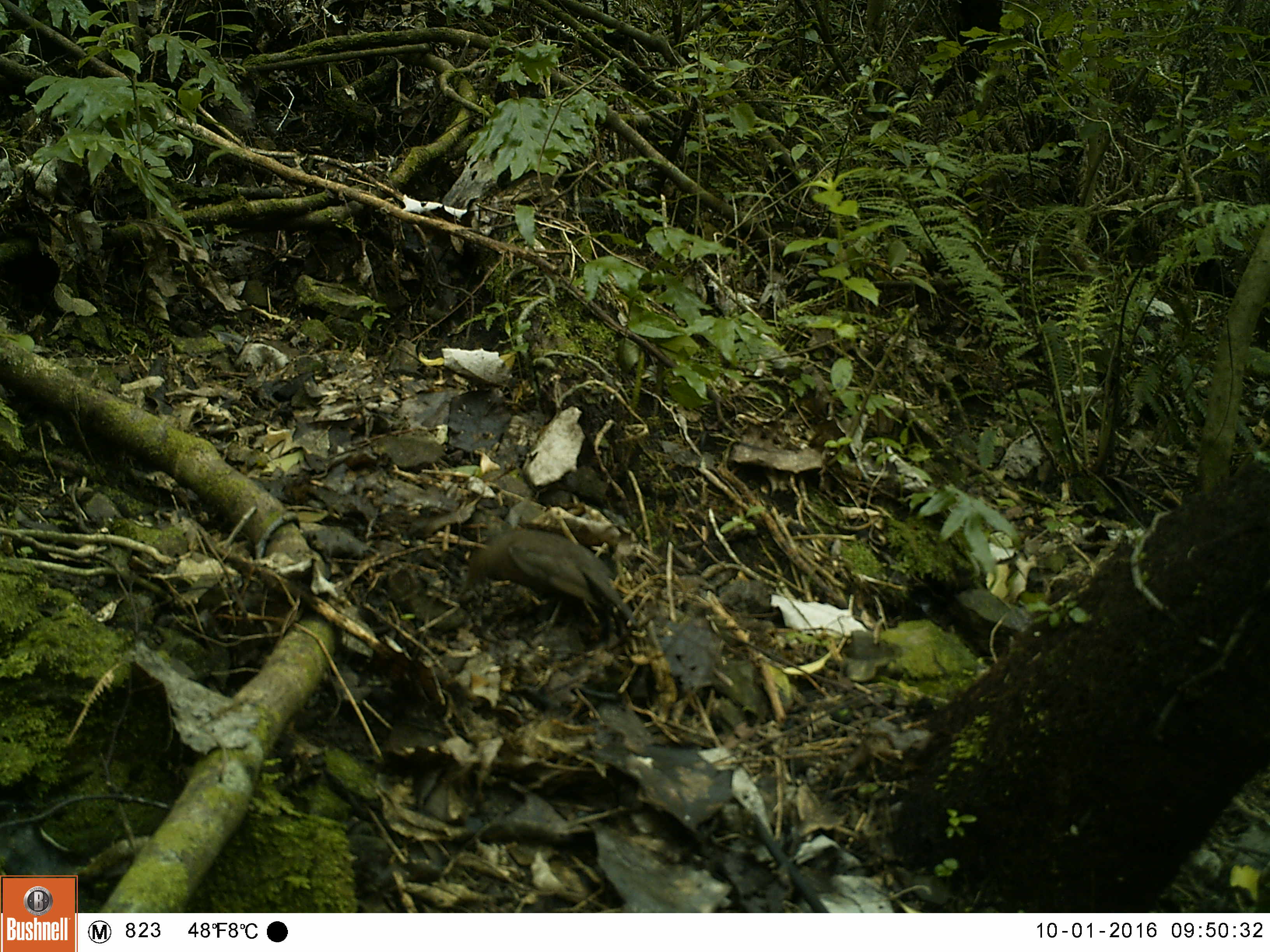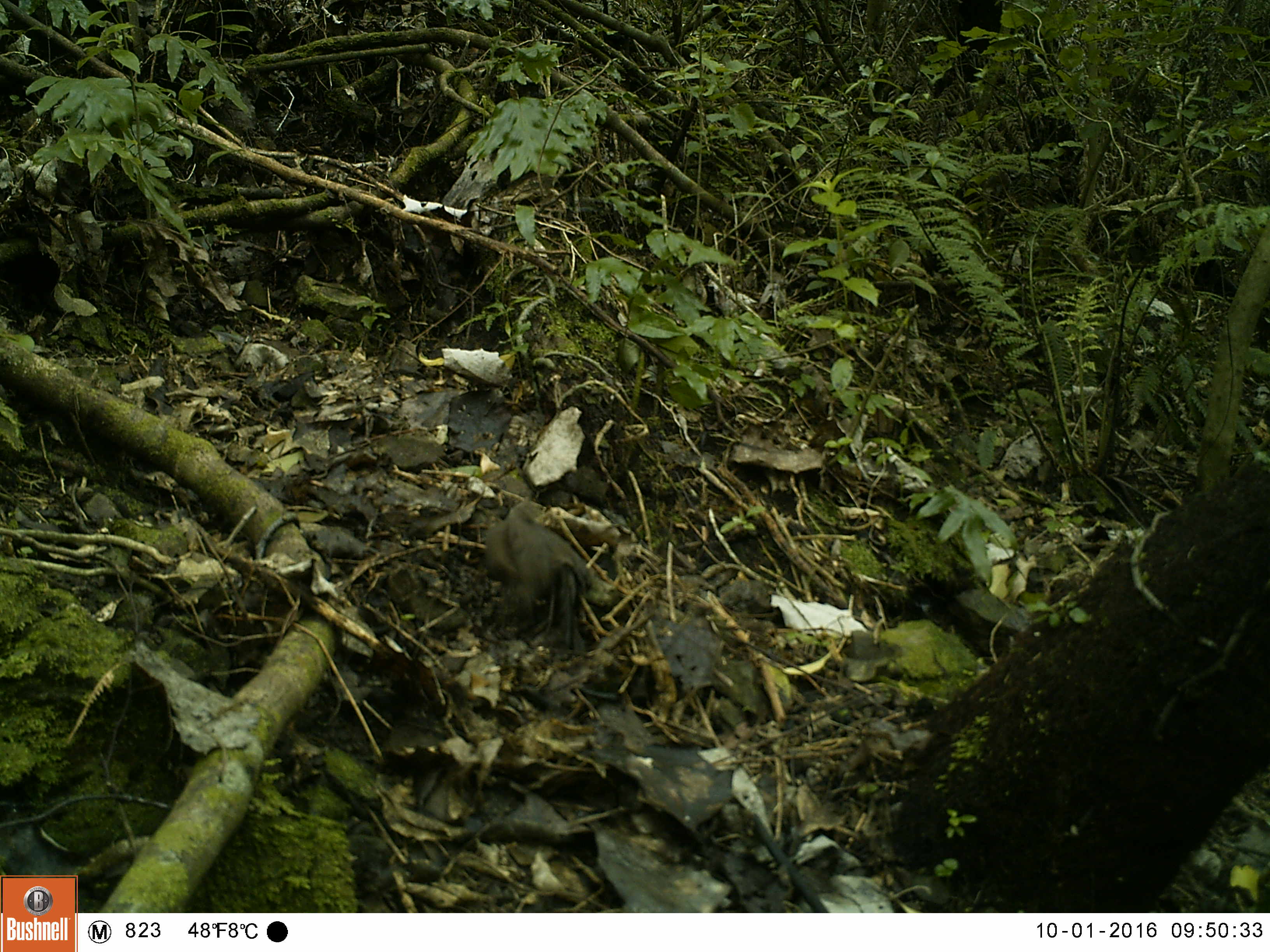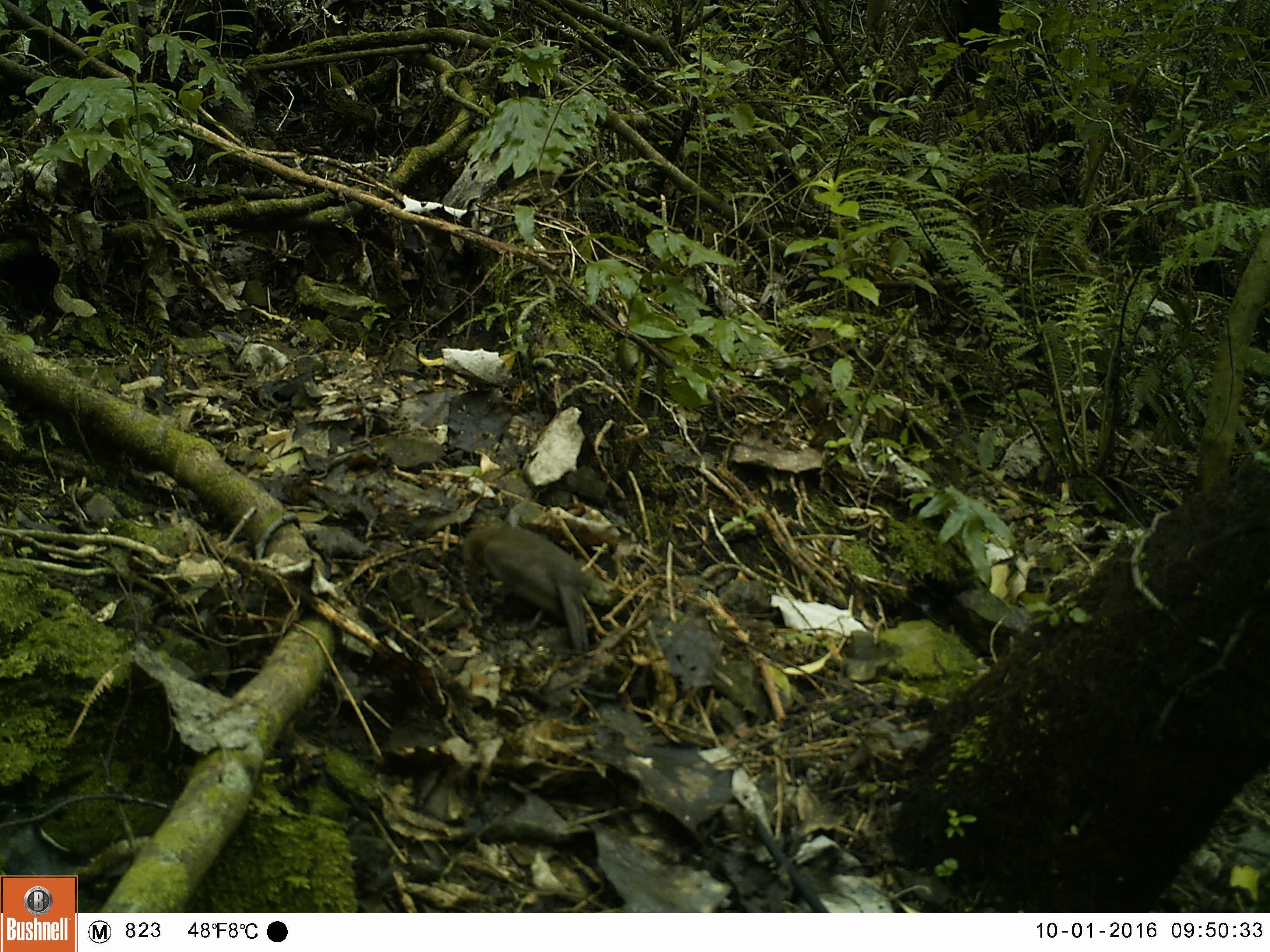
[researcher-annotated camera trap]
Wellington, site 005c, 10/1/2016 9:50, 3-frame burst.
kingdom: Animalia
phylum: Chordata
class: Aves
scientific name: Aves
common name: bird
Bird (Aves).